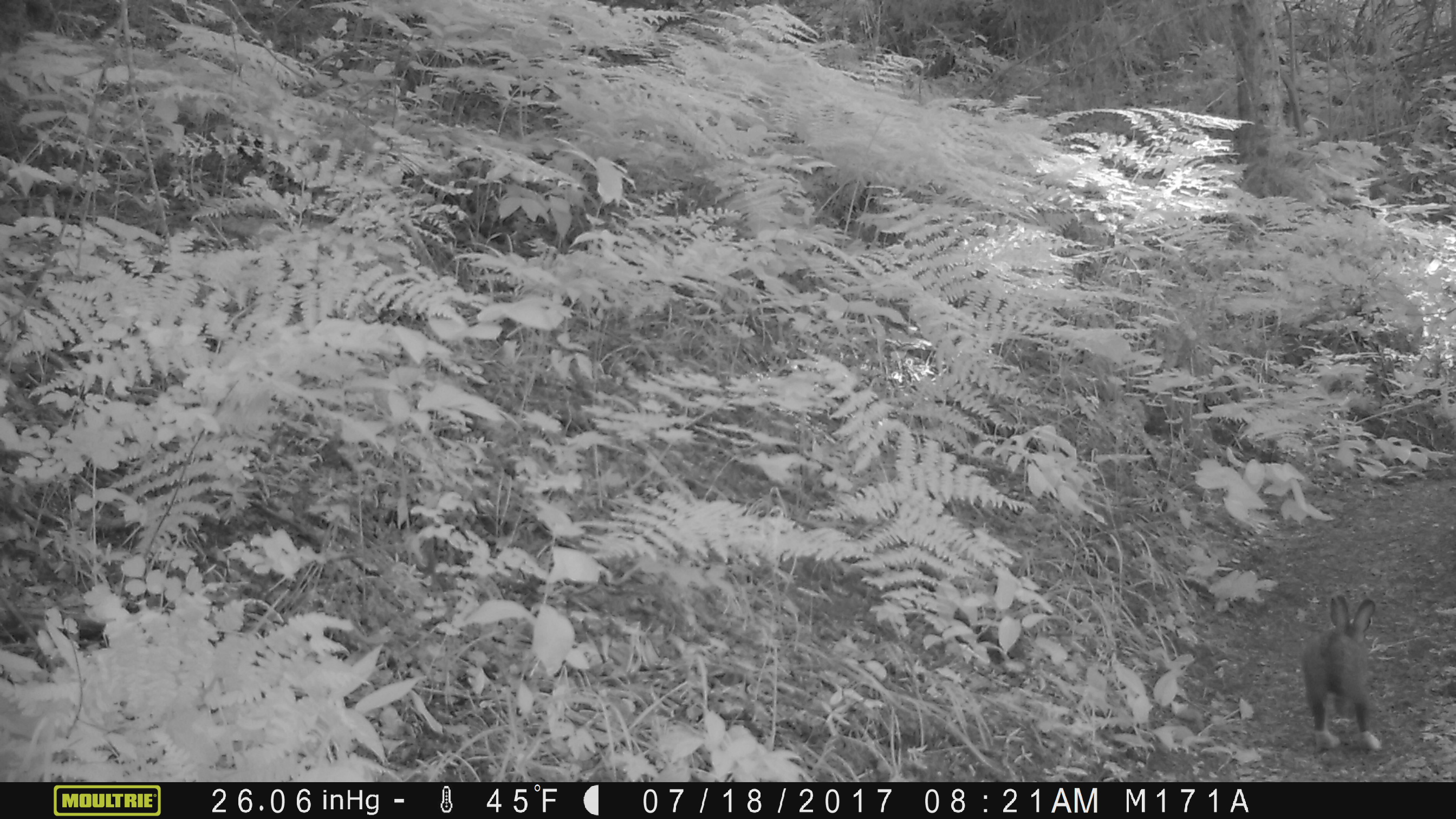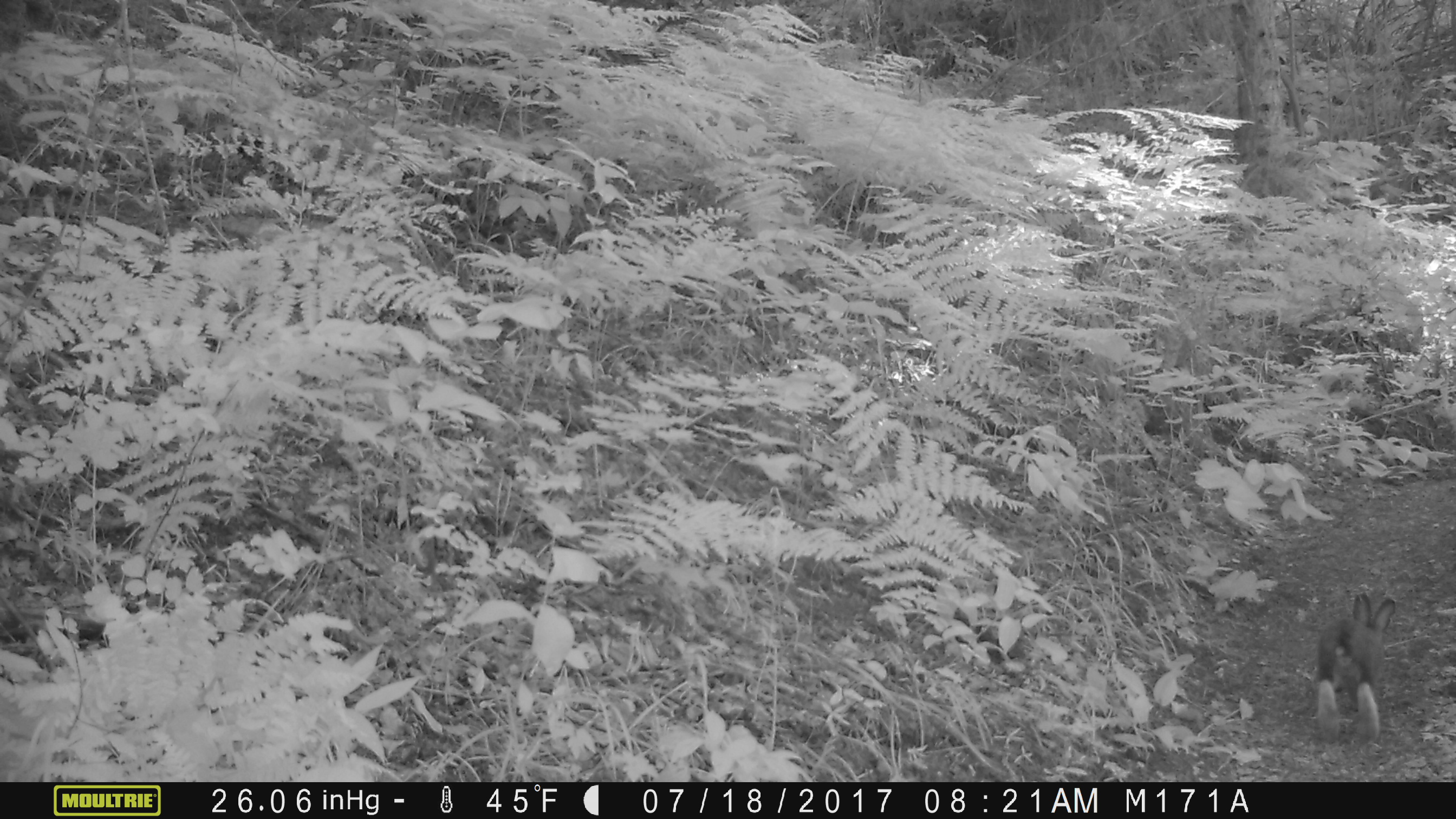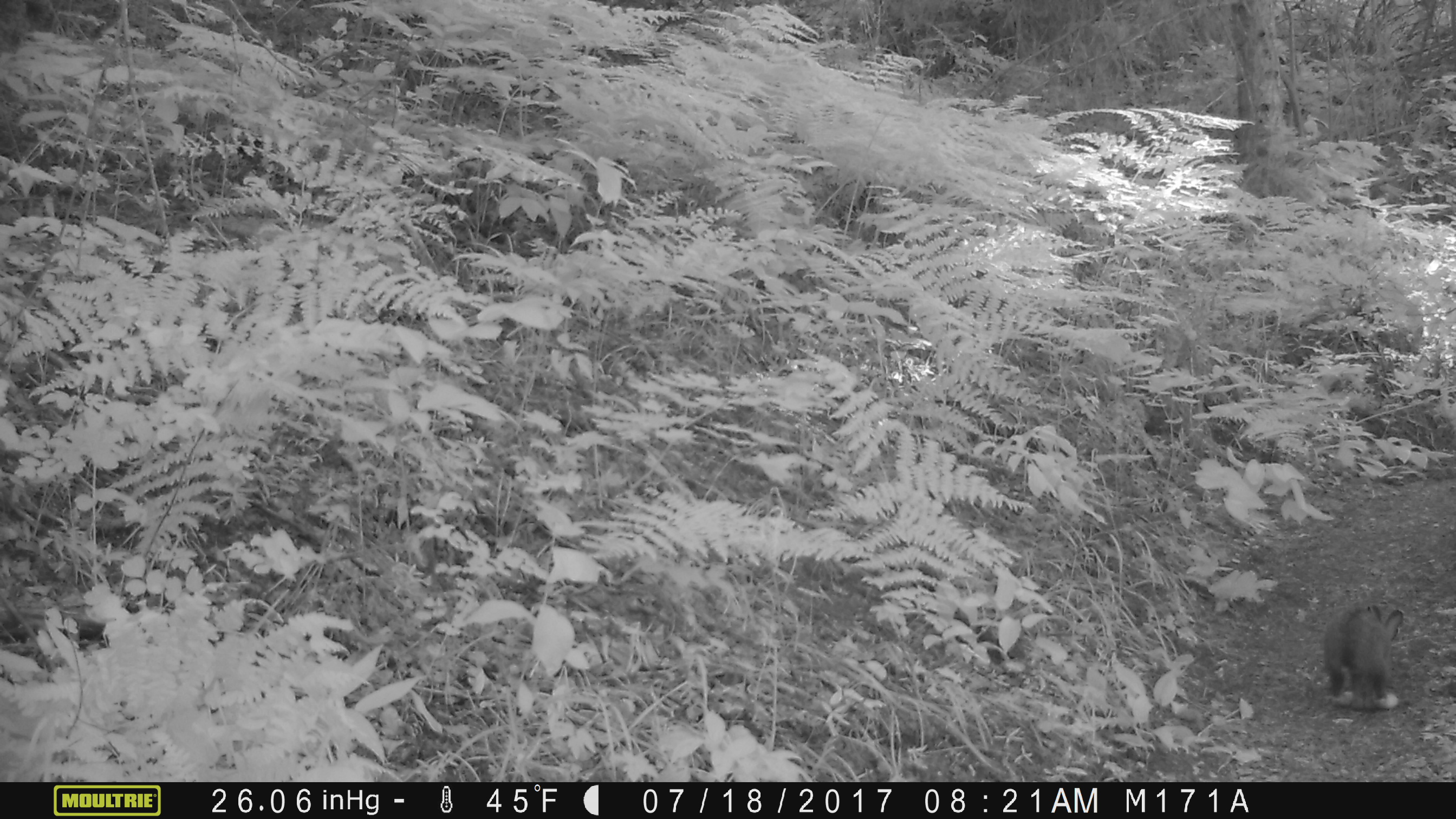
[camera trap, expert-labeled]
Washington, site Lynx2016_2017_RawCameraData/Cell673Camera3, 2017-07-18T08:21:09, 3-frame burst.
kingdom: Animalia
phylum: Chordata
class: Mammalia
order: Lagomorpha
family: Leporidae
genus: Lepus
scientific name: Lepus americanus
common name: snowshoe hare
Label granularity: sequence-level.